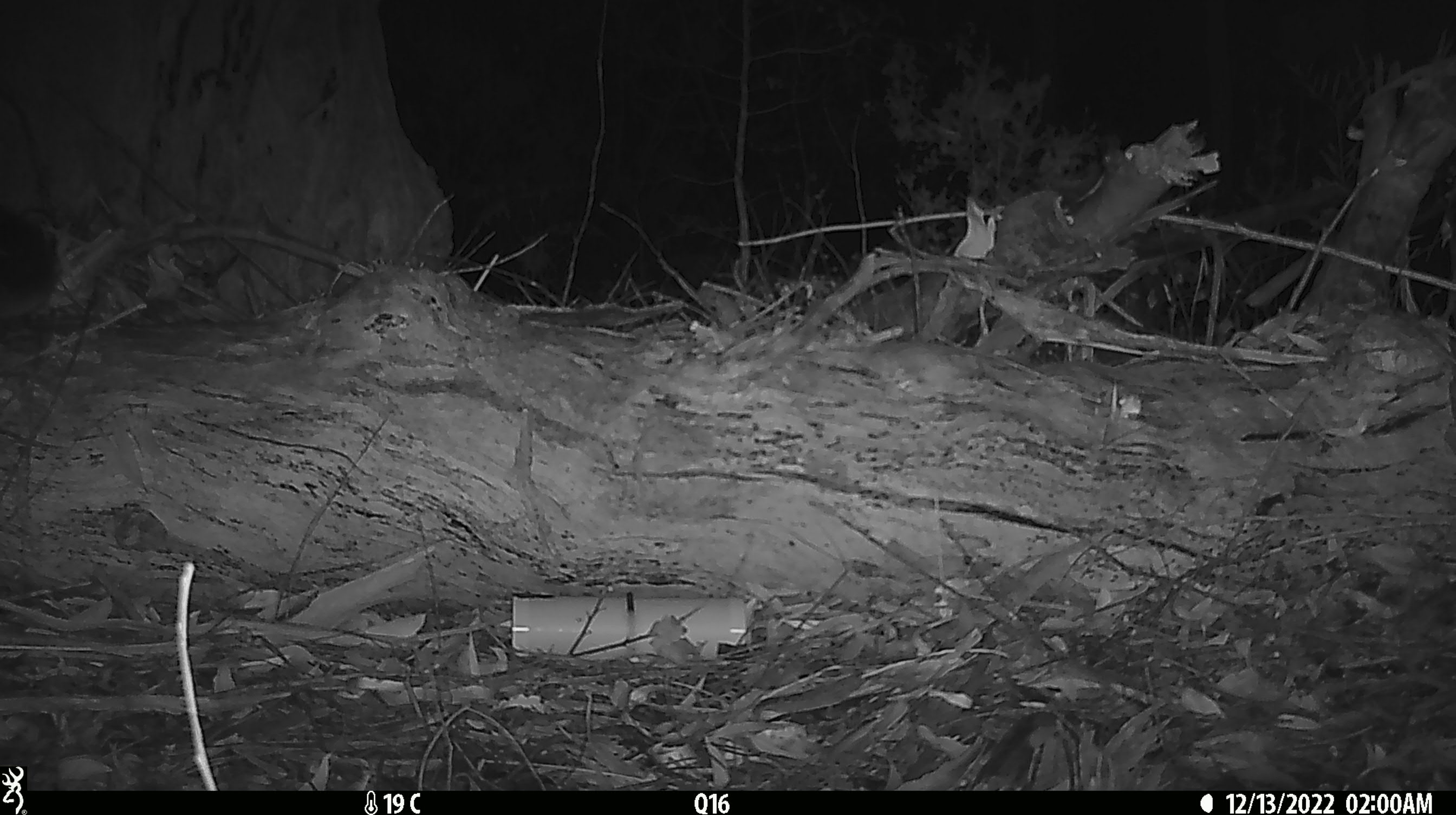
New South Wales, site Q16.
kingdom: Animalia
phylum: Chordata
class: Mammalia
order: Diprotodontia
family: Phalangeridae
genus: Trichosurus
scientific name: Trichosurus vulpecula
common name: common brushtail possum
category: possum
Possum (common brushtail possum) (Trichosurus vulpecula).